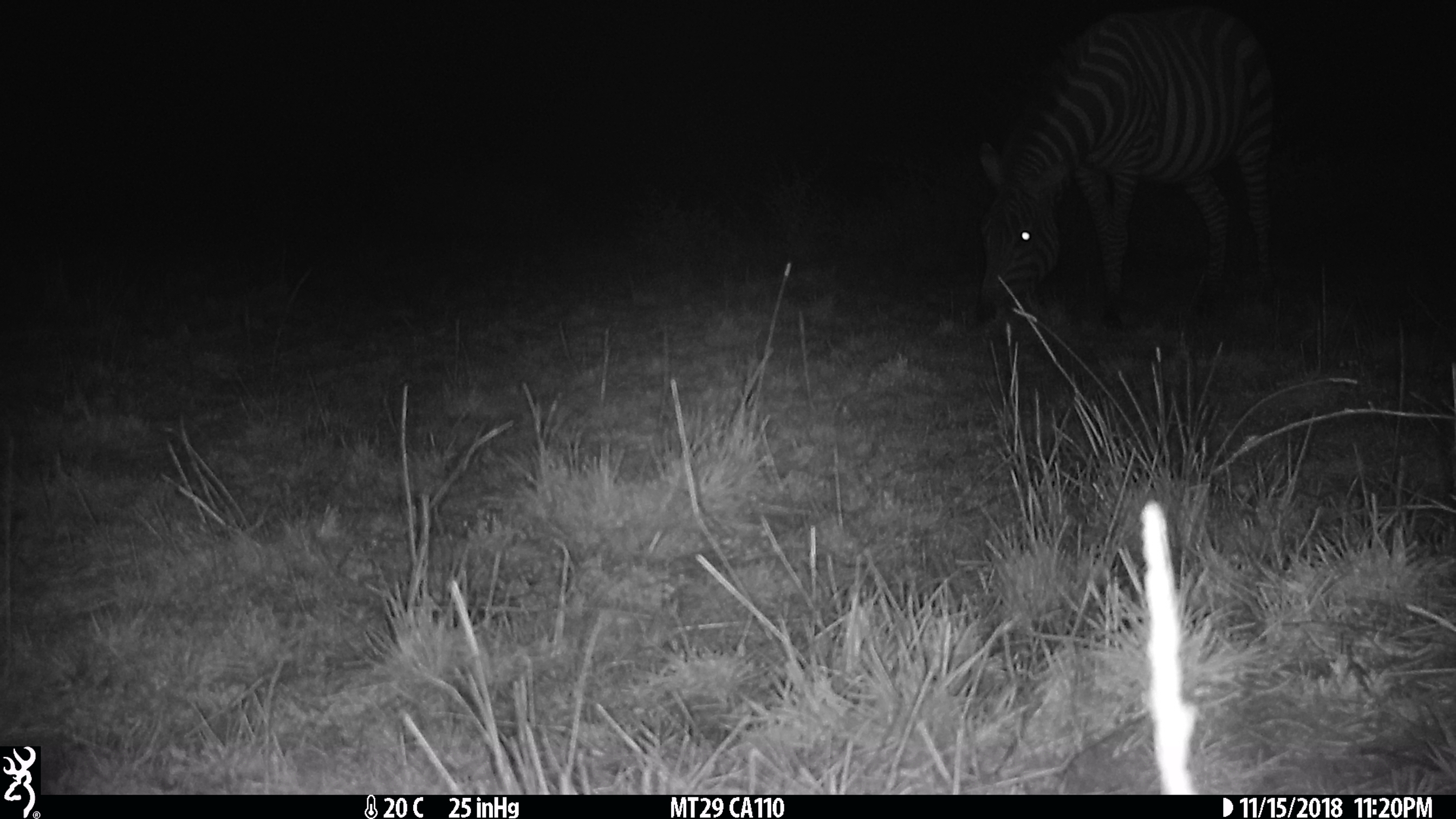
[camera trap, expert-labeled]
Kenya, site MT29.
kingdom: Animalia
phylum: Chordata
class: Mammalia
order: Perissodactyla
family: Equidae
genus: Equus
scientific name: Equus quagga burchellii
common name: burchell's zebra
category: zebra